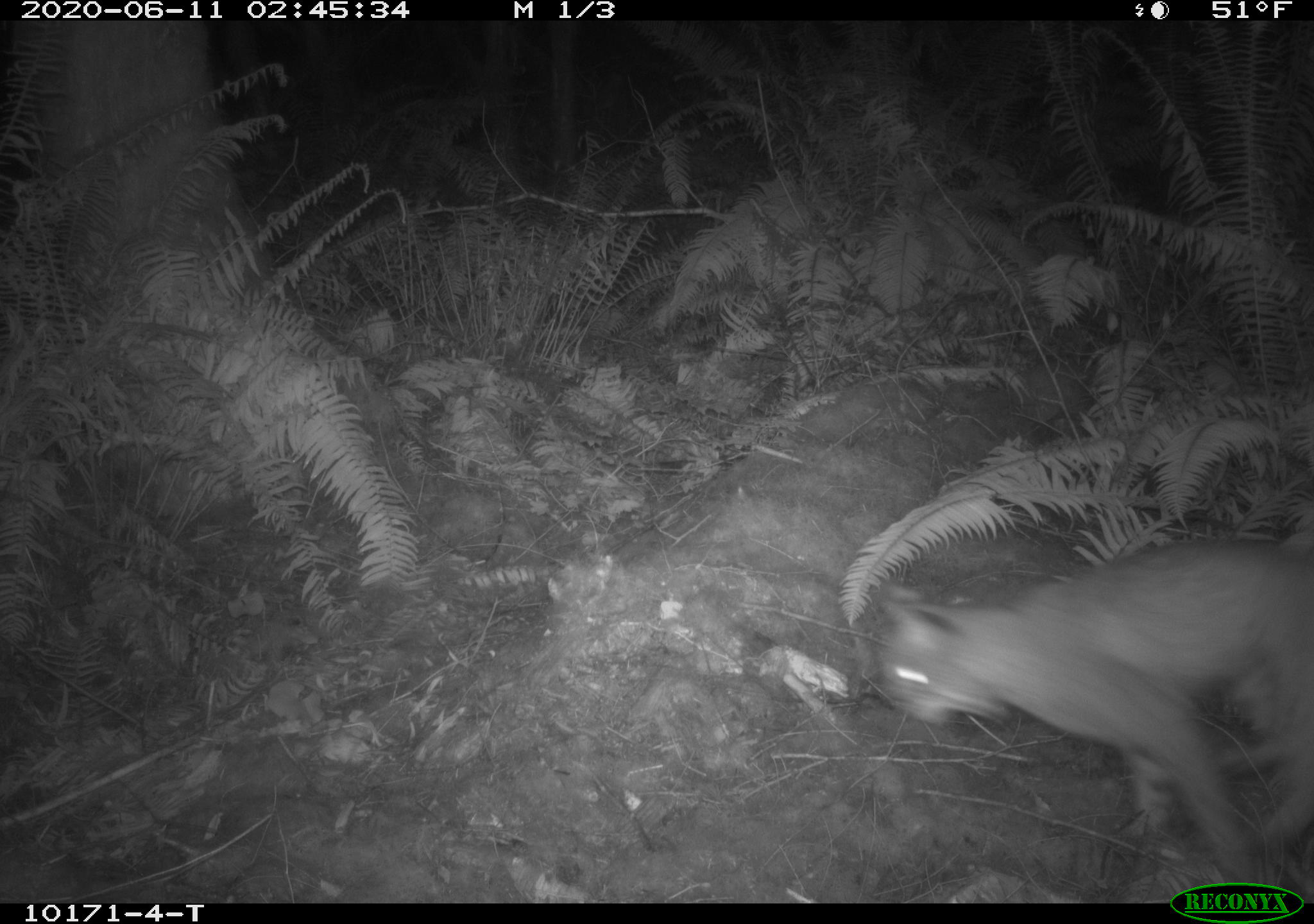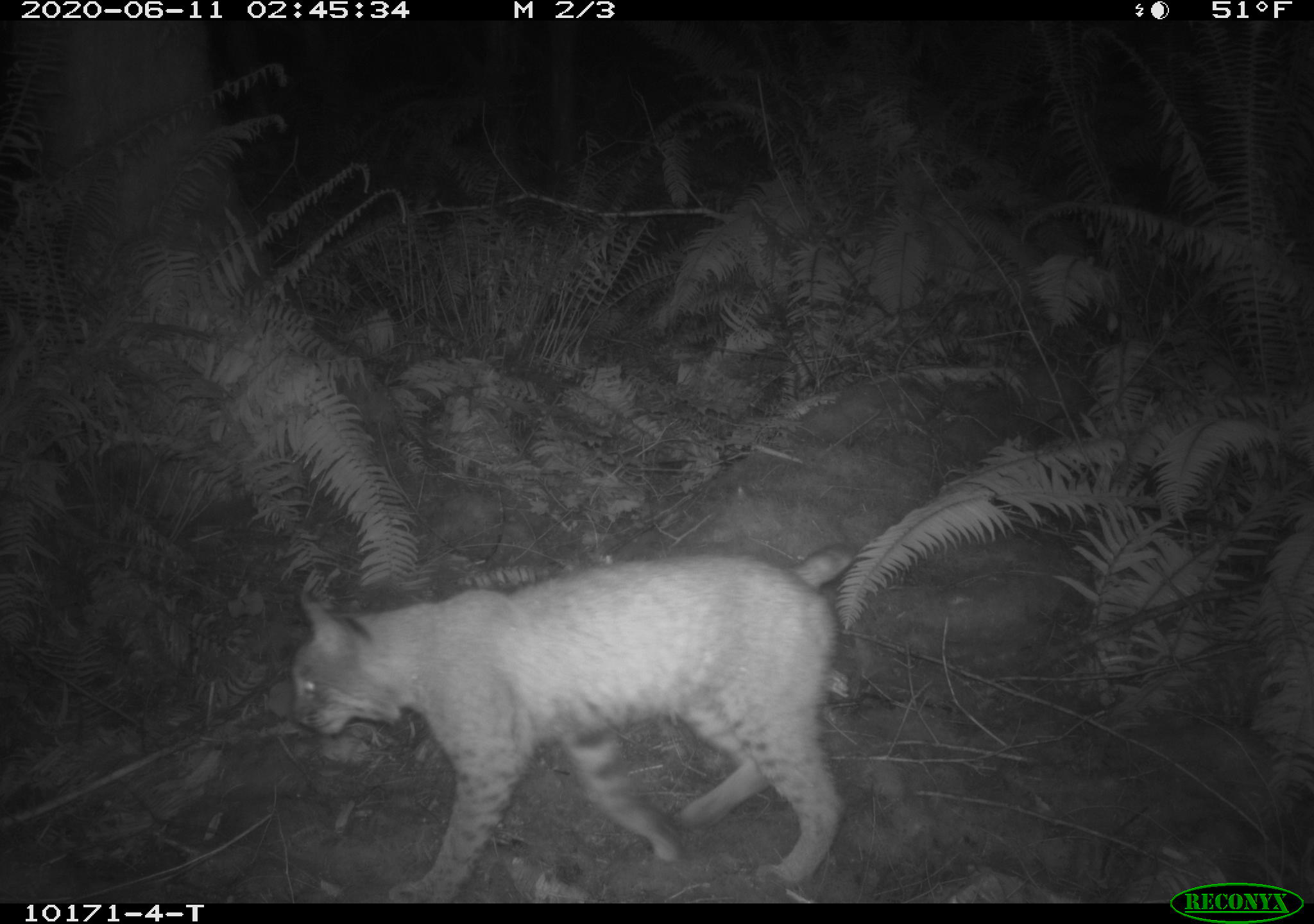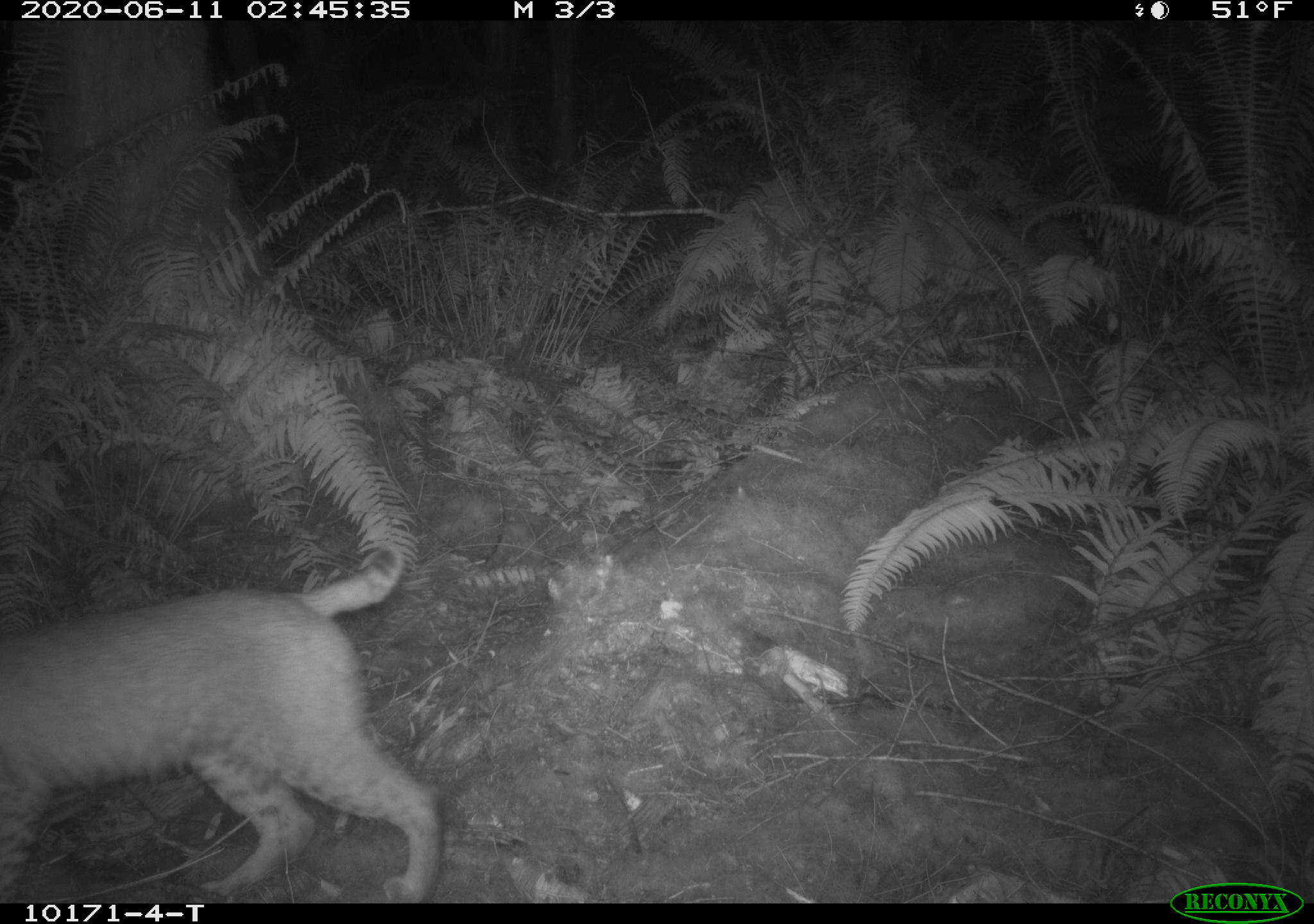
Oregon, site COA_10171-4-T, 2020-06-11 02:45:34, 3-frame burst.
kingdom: Animalia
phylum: Chordata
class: Mammalia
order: Carnivora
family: Felidae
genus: Lynx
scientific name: Lynx rufus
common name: bobcat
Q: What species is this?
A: Bobcat (Lynx rufus).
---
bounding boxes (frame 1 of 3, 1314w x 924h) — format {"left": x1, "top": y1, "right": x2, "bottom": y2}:
bobcat: {"left": 869, "top": 527, "right": 1309, "bottom": 876}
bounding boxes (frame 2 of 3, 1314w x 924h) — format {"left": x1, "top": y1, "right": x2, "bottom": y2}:
bobcat: {"left": 269, "top": 534, "right": 877, "bottom": 899}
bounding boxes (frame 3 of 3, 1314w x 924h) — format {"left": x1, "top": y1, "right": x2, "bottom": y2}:
bobcat: {"left": 2, "top": 534, "right": 461, "bottom": 899}